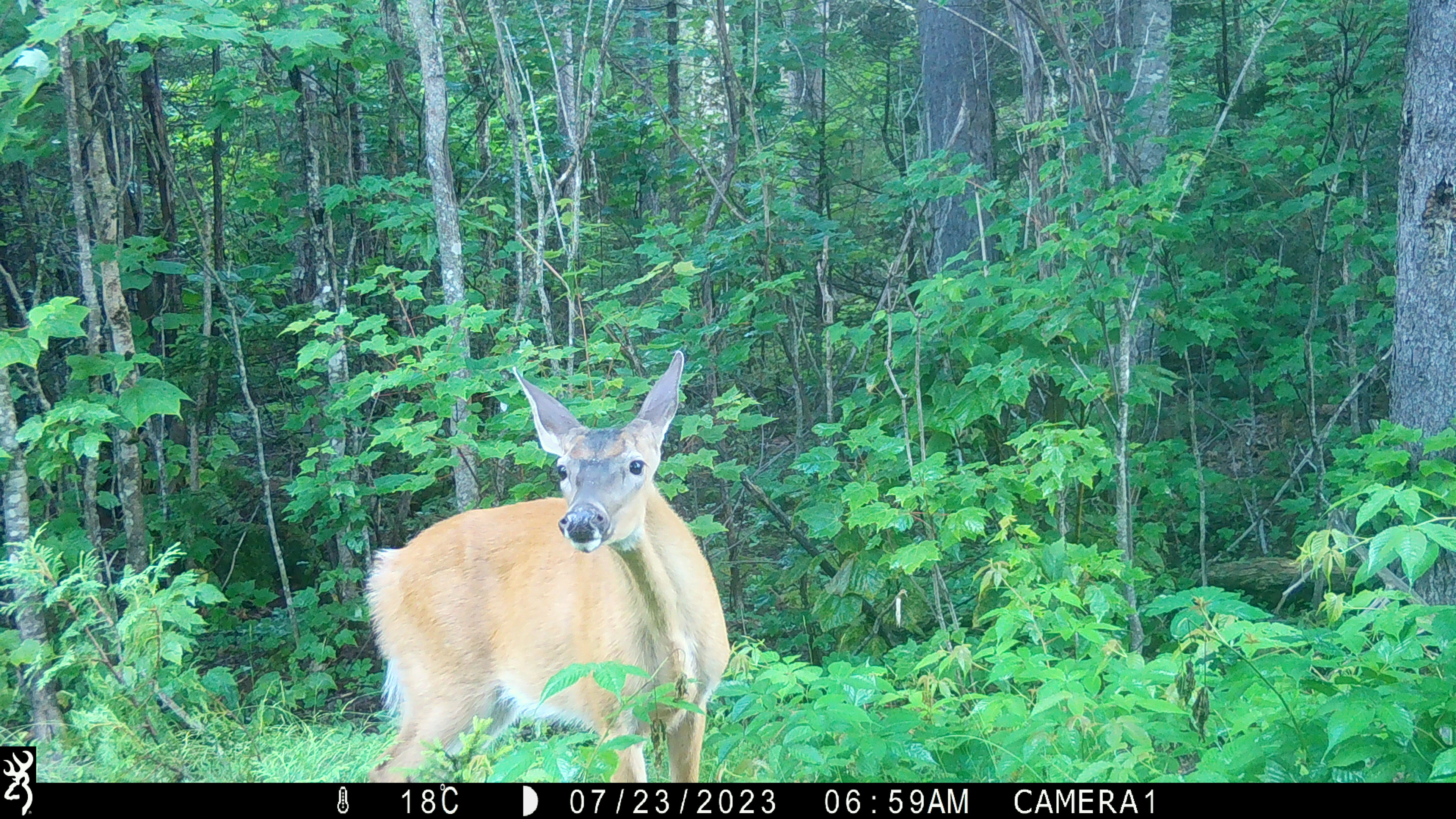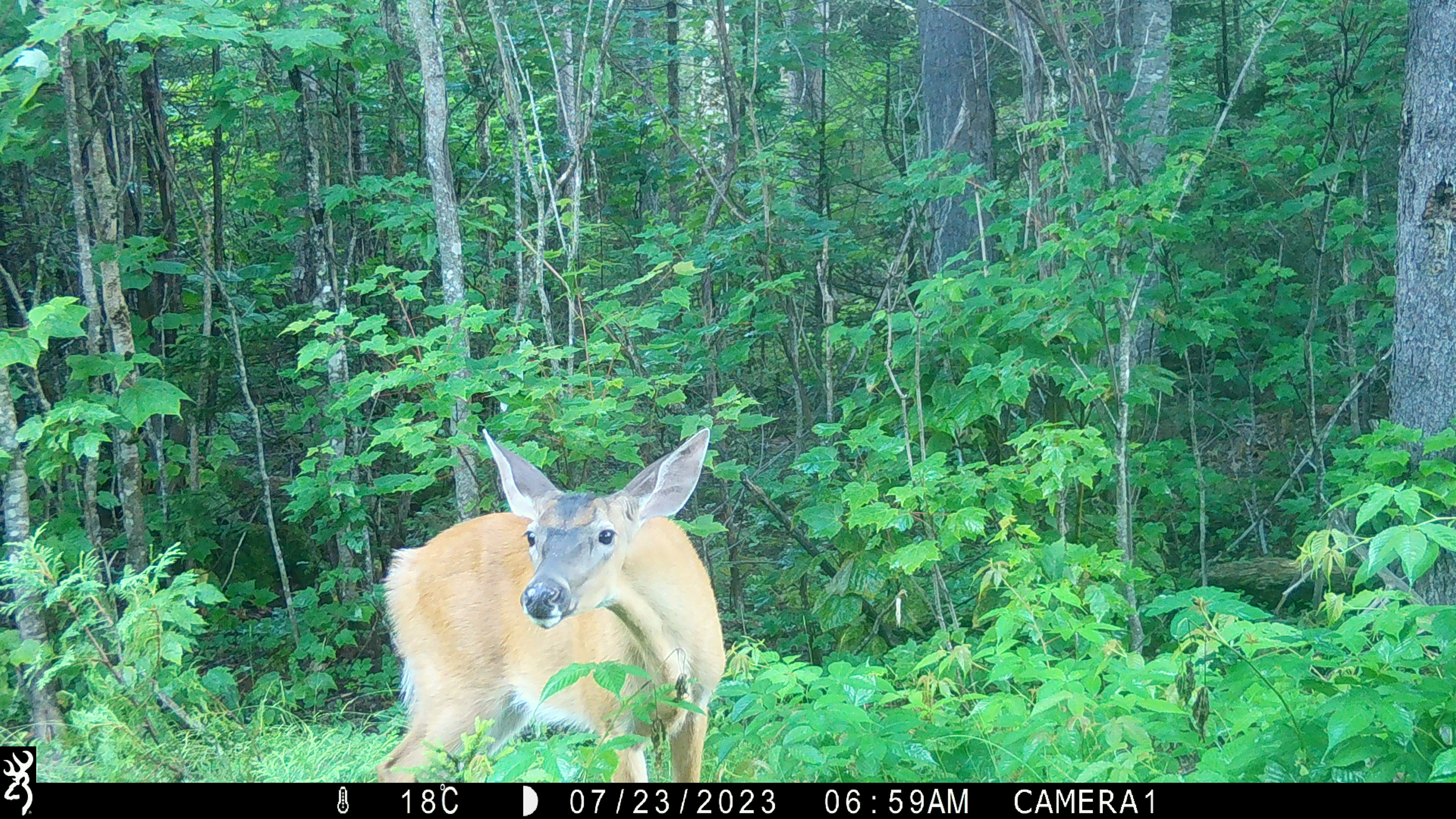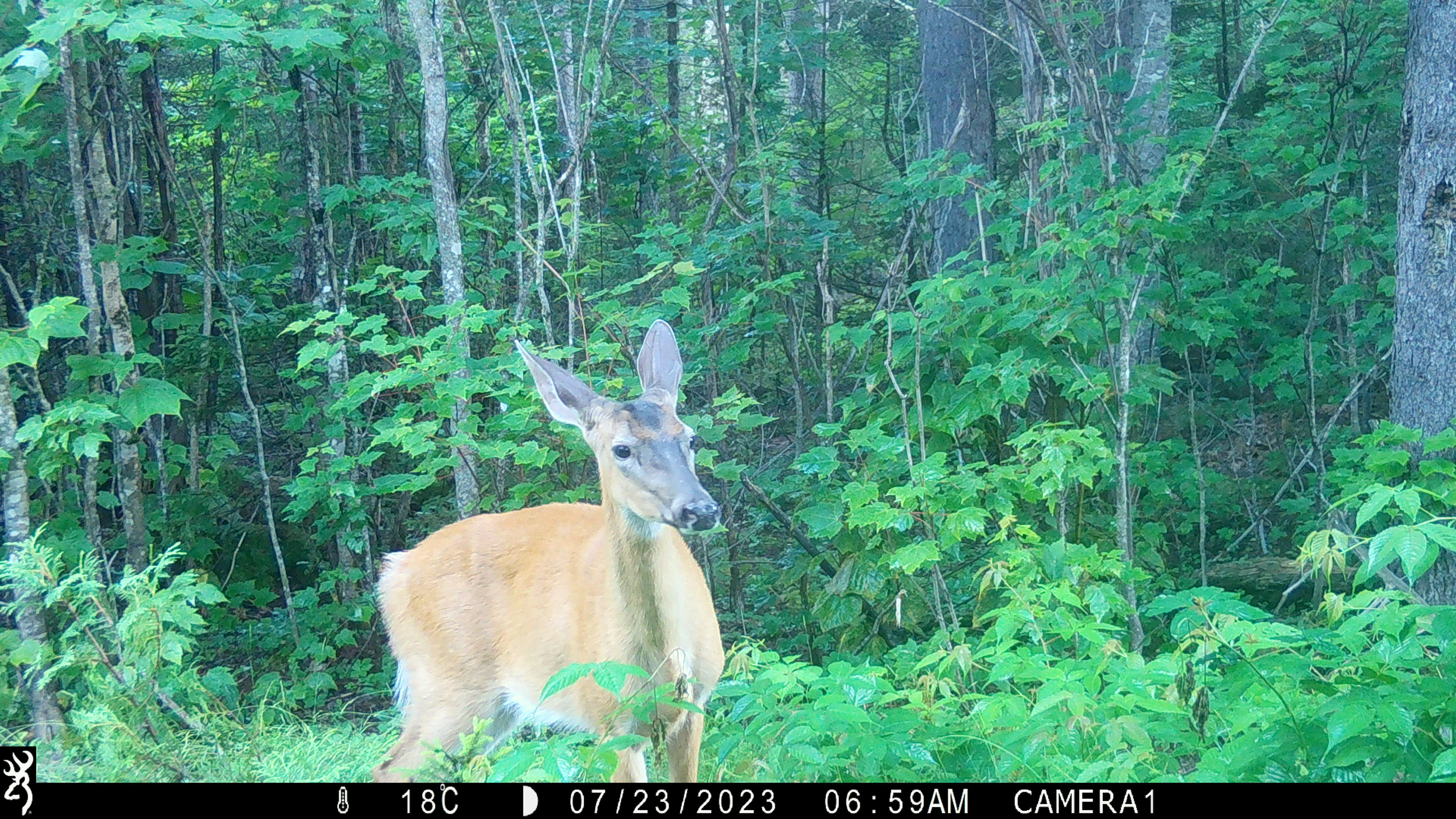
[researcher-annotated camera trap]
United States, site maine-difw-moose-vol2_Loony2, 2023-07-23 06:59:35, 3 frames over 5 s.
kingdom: Animalia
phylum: Chordata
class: Mammalia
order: Artiodactyla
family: Cervidae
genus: Odocoileus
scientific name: Odocoileus virginianus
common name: white-tailed deer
White-tailed deer (Odocoileus virginianus).